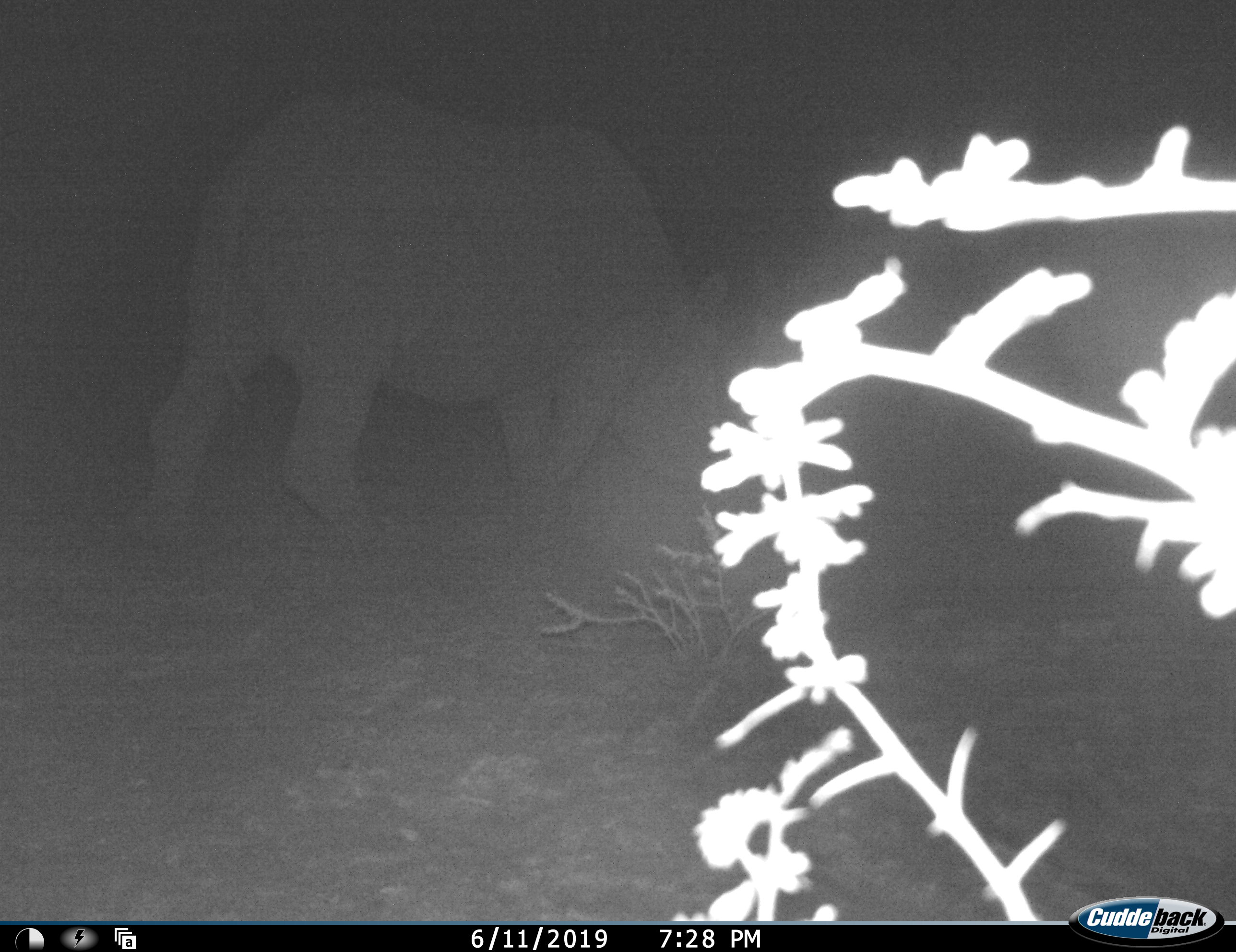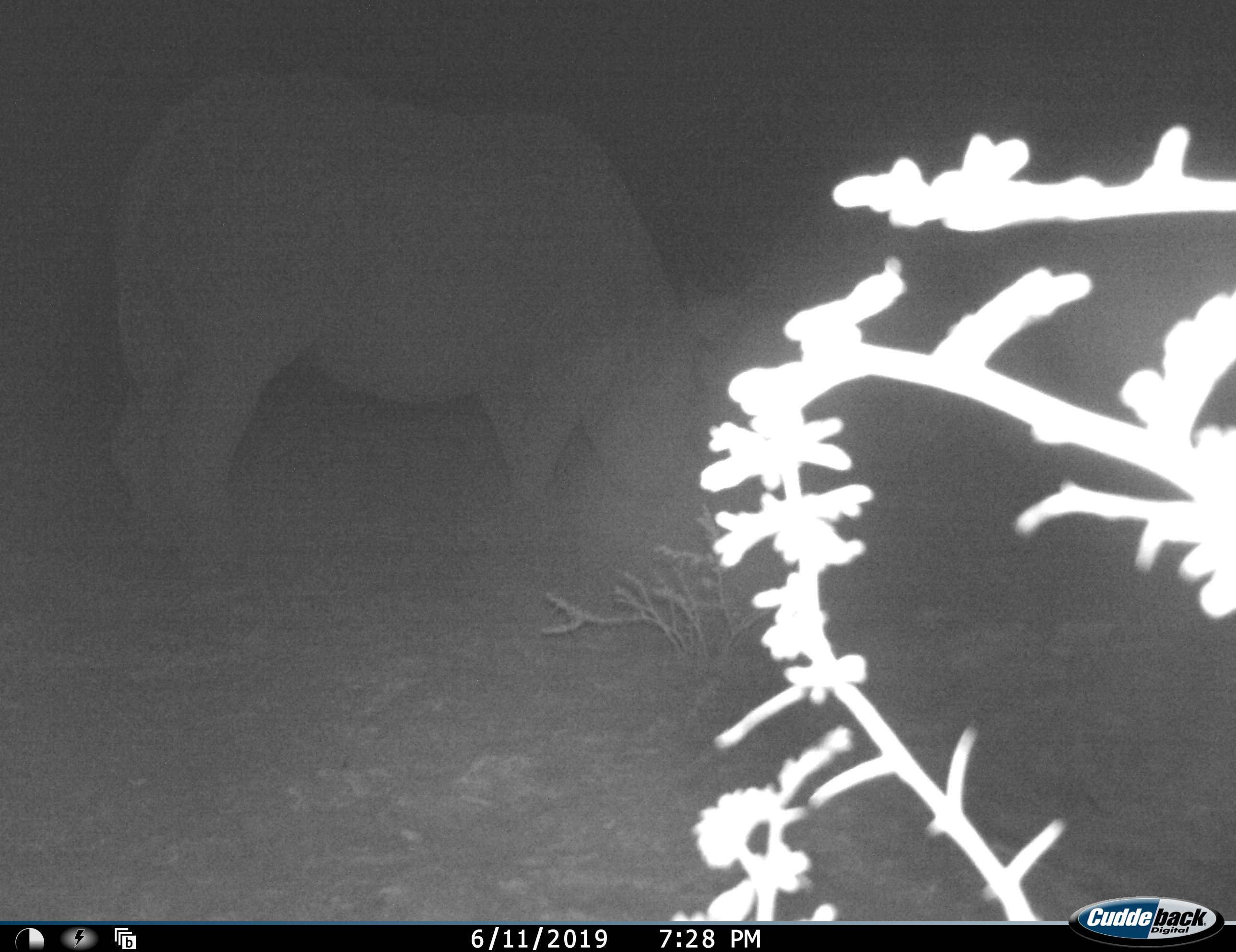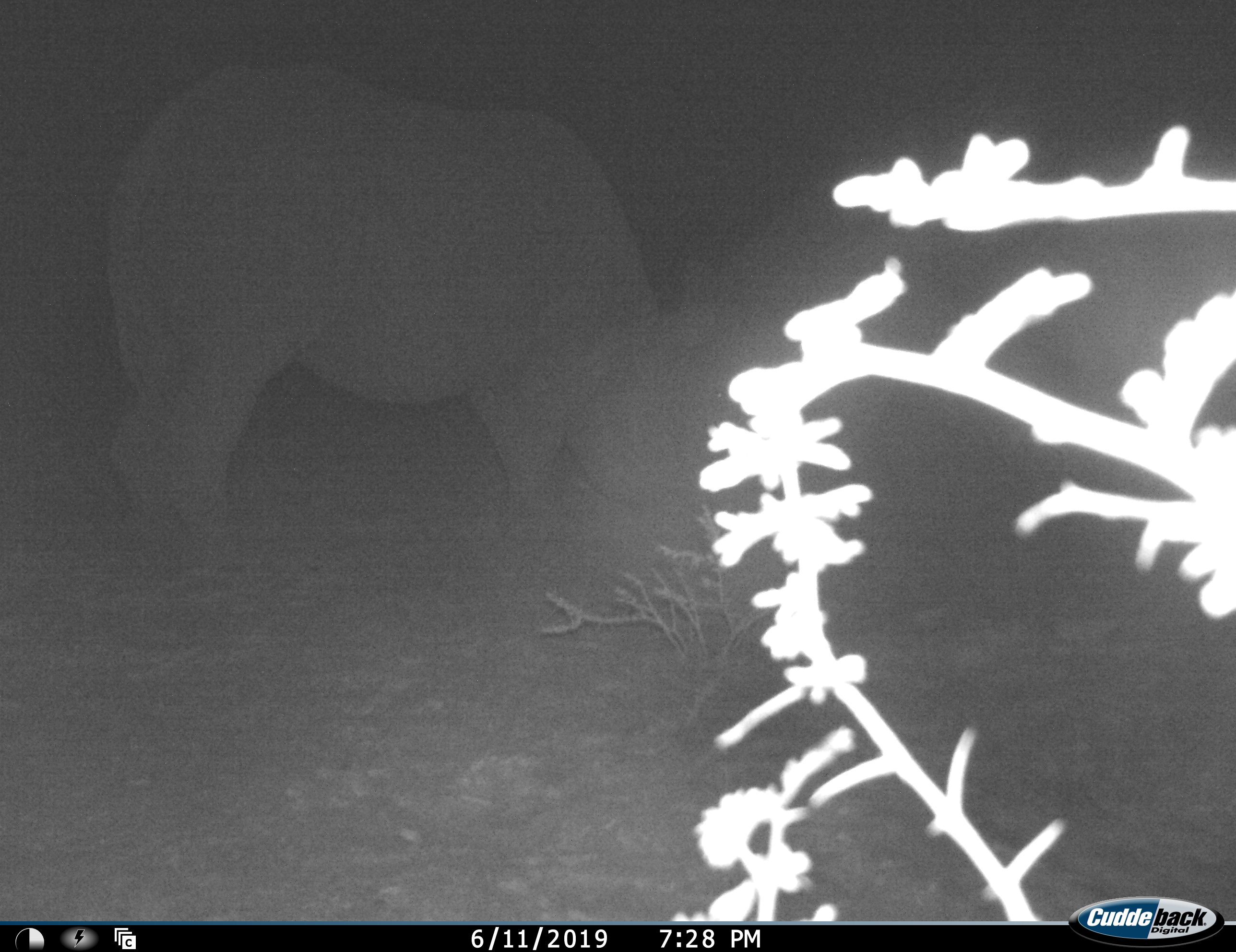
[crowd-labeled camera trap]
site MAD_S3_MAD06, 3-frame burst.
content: unidentified animal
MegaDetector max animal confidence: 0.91